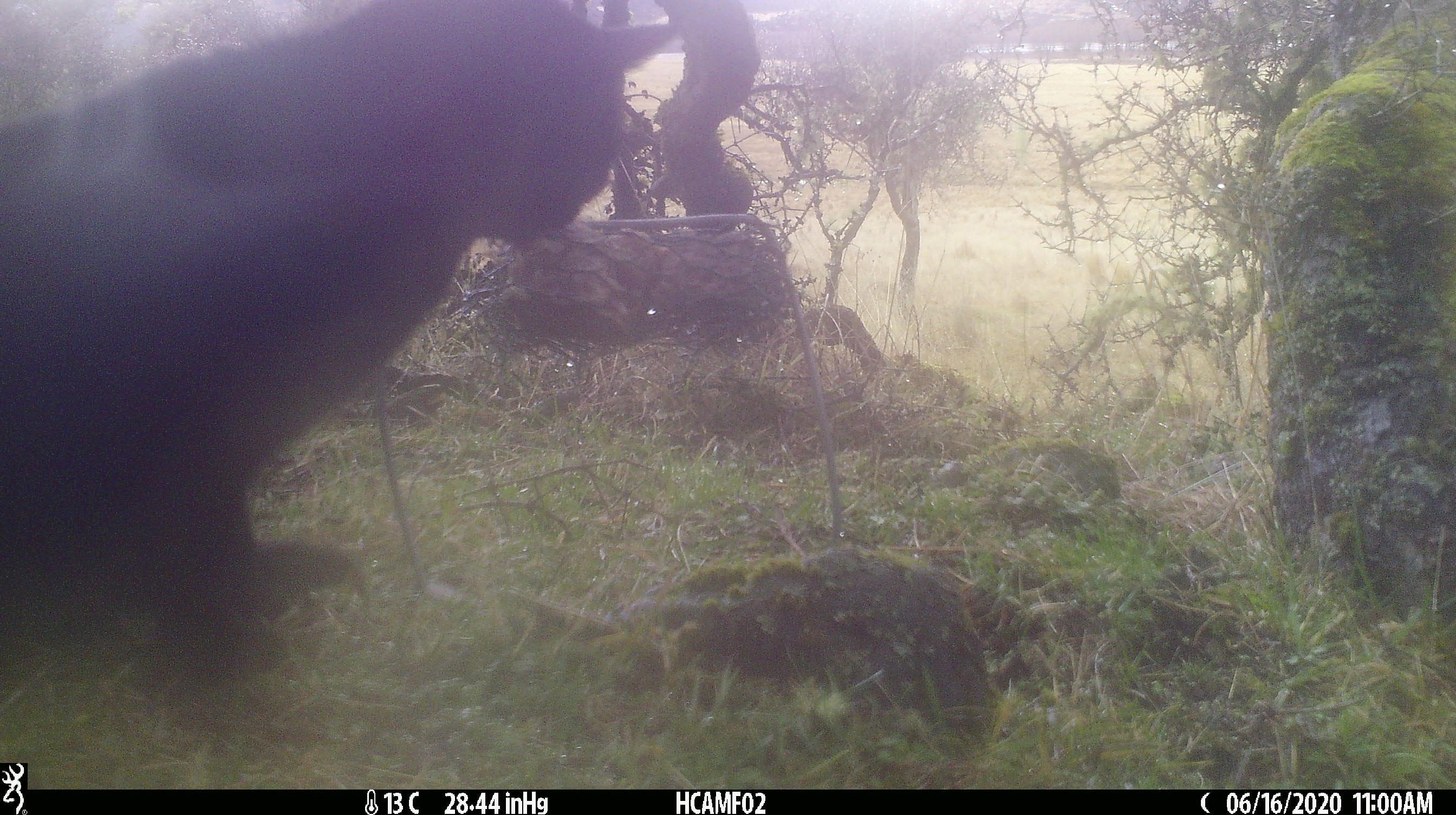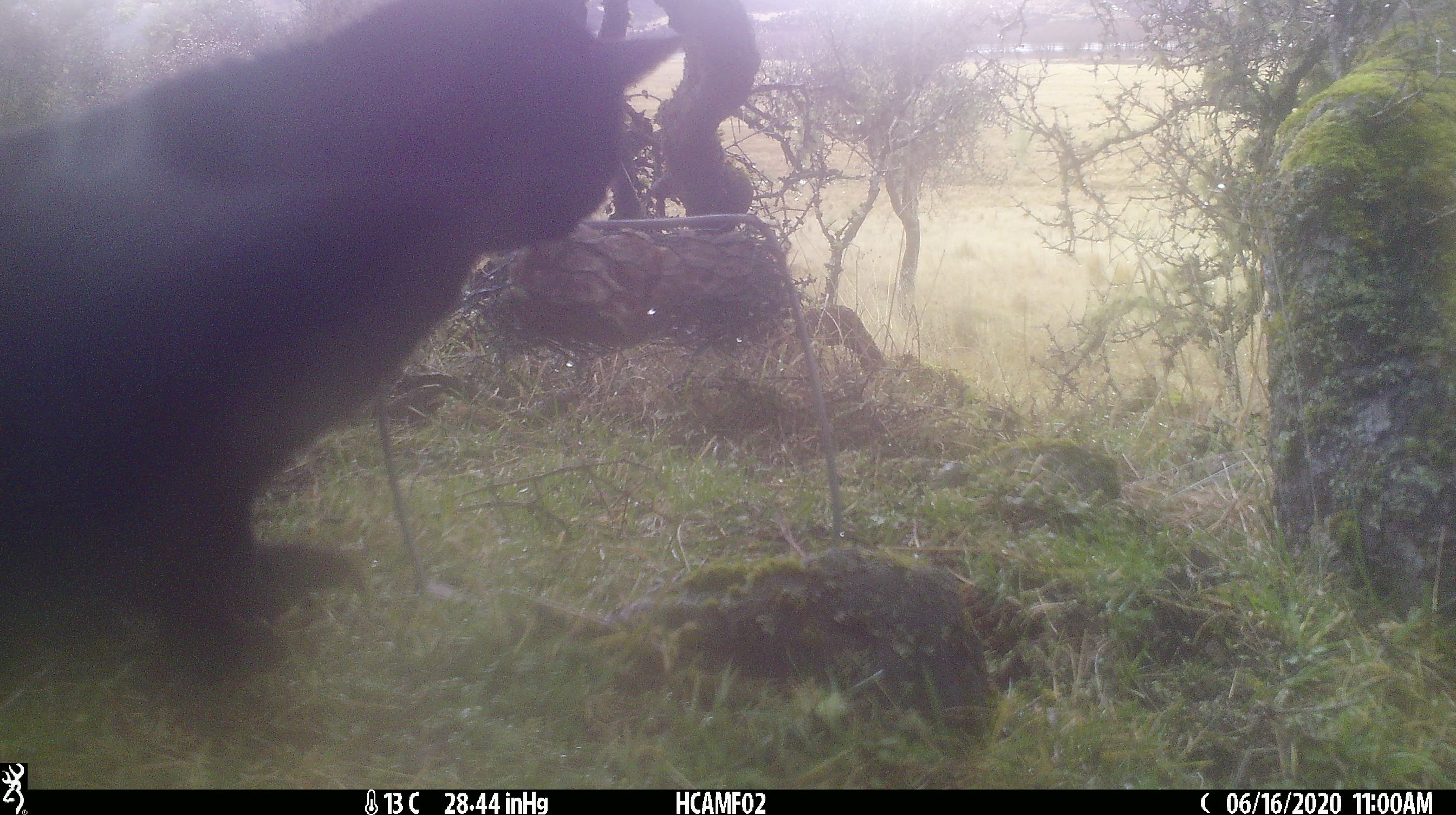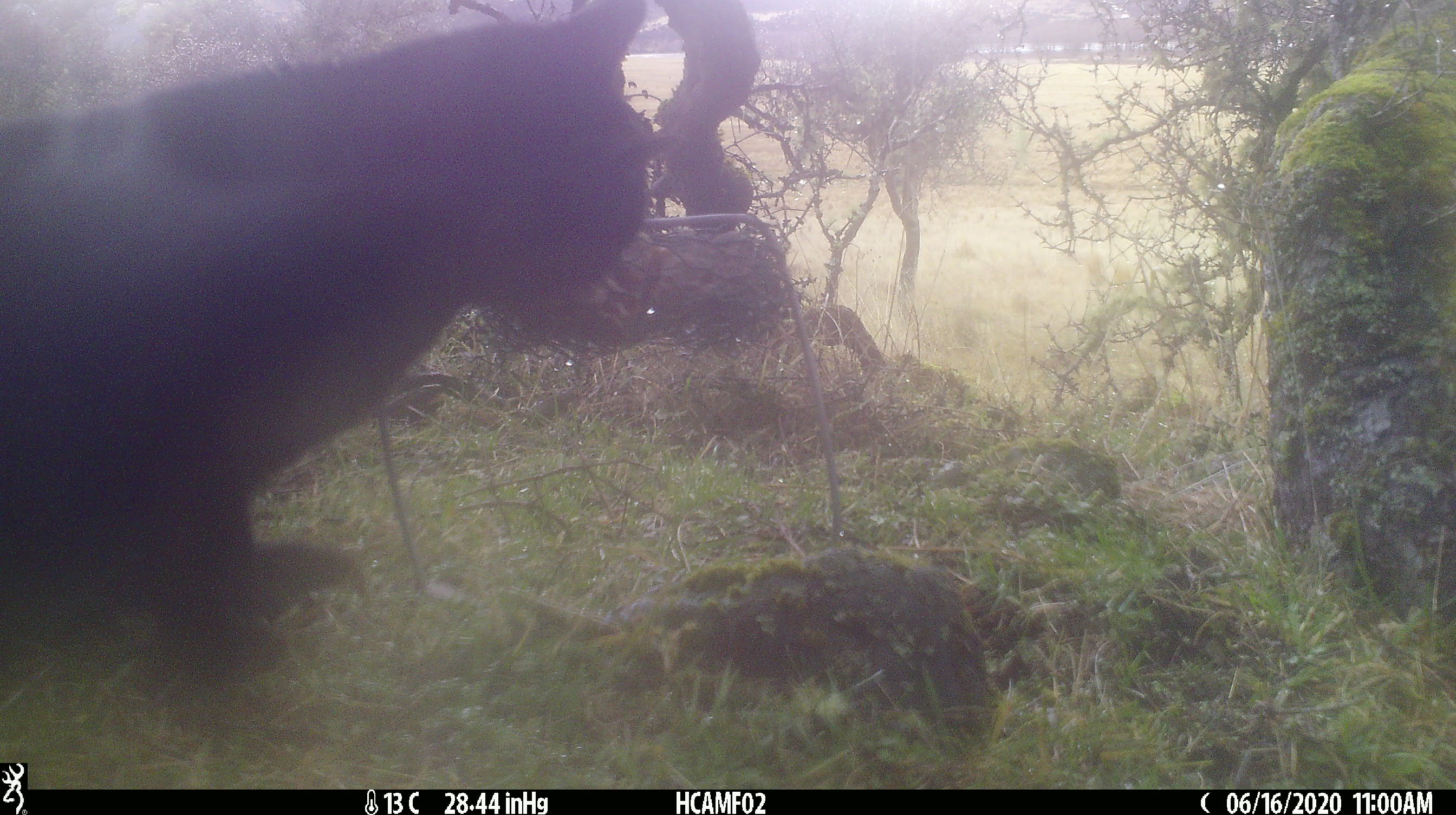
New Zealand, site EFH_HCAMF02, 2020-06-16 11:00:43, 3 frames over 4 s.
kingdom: Animalia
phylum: Chordata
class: Mammalia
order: Carnivora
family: Felidae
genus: Felis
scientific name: Felis catus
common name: domestic cat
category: cat